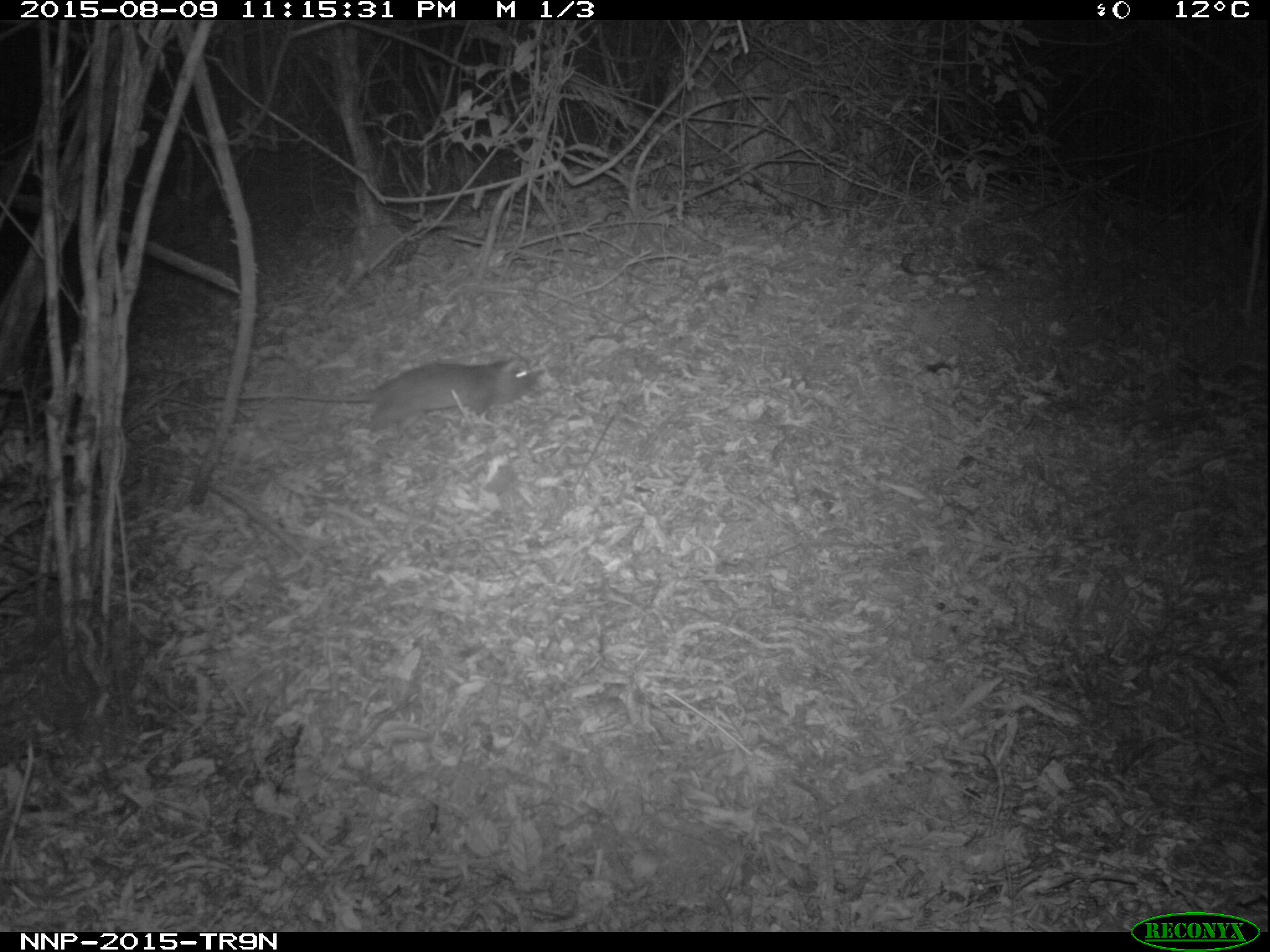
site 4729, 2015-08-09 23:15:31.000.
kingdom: Animalia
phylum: Chordata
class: Mammalia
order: Rodentia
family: Nesomyidae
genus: Cricetomys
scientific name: Cricetomys gambianus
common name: african giant pouched rat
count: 1